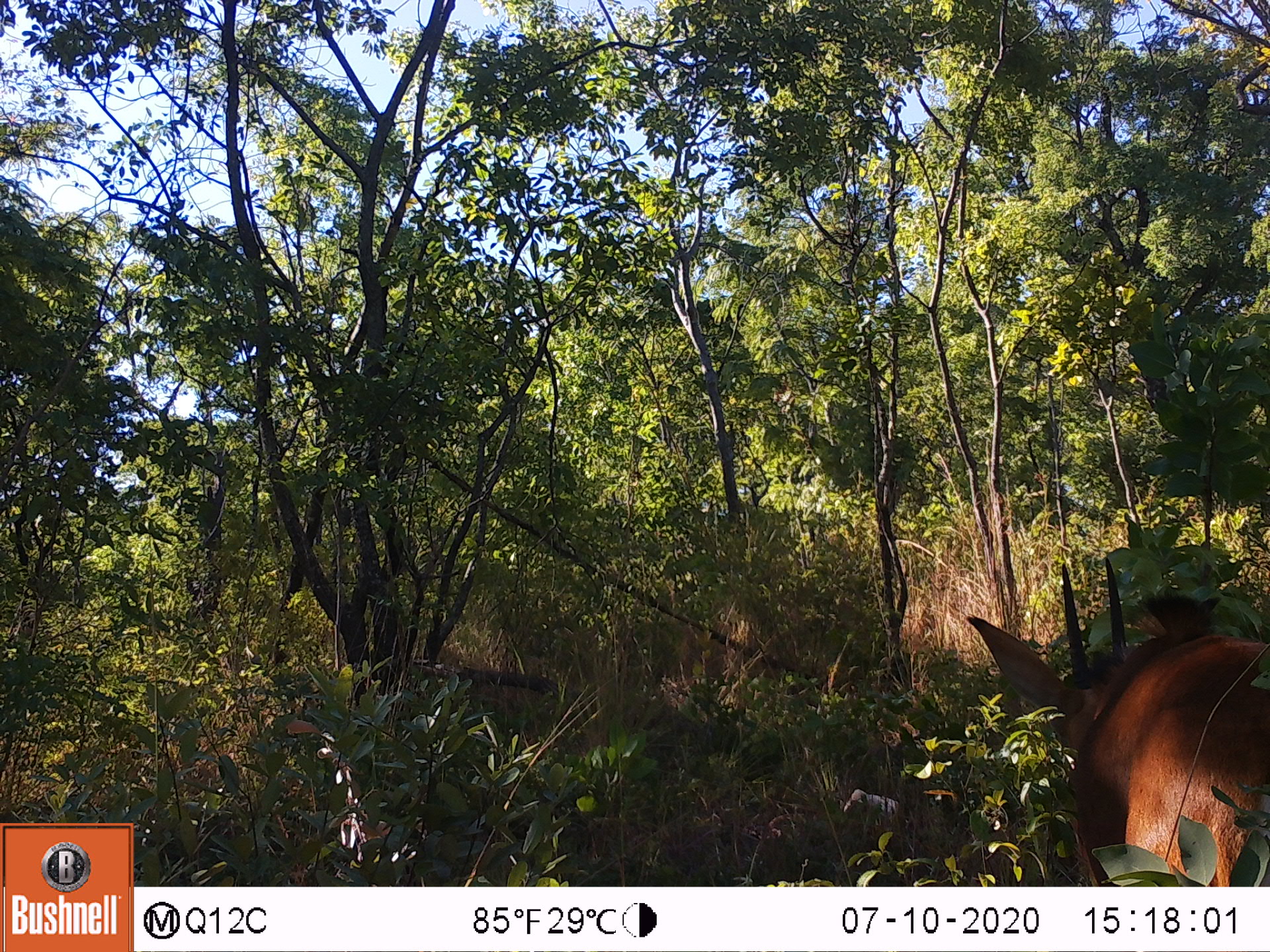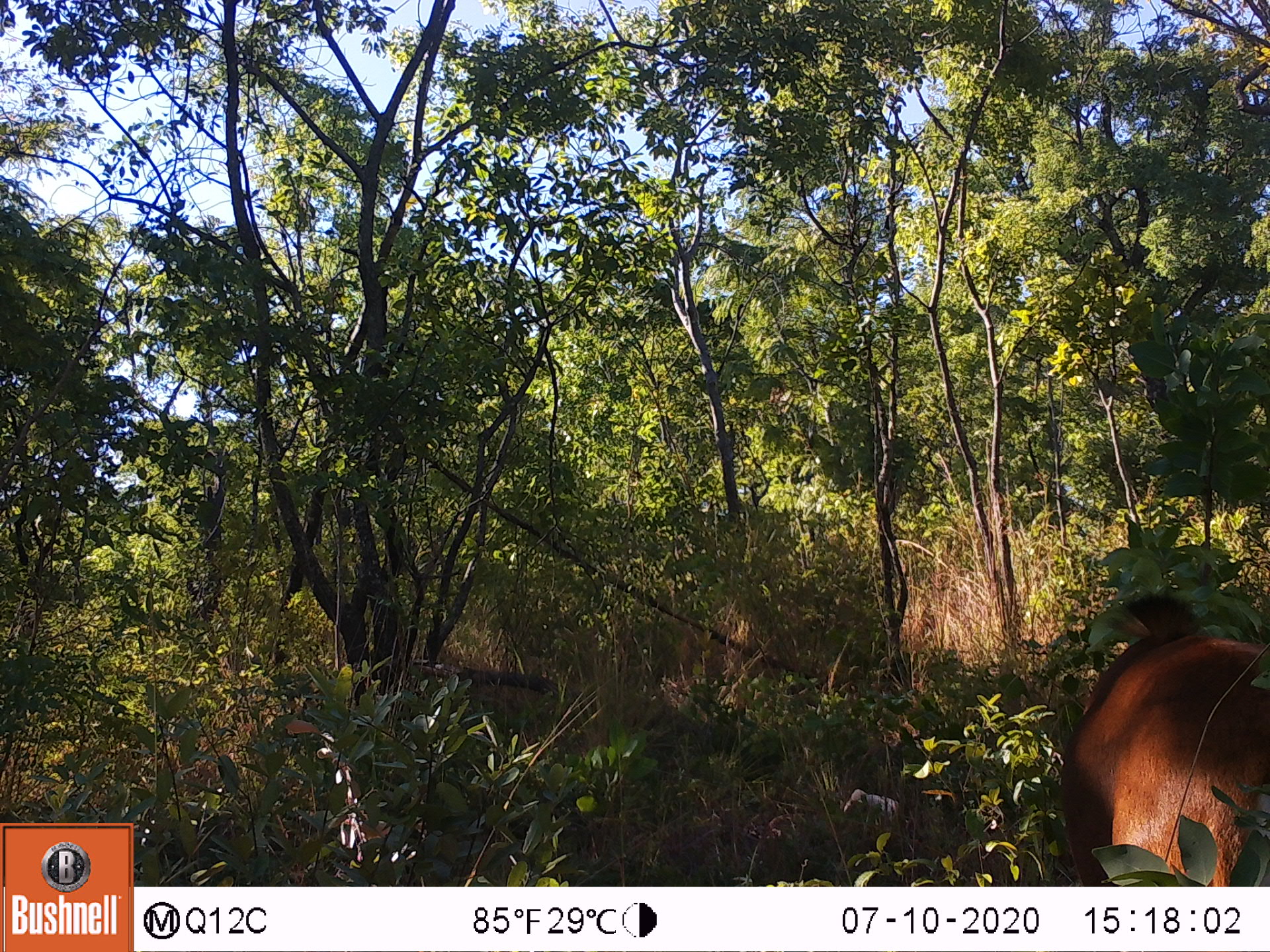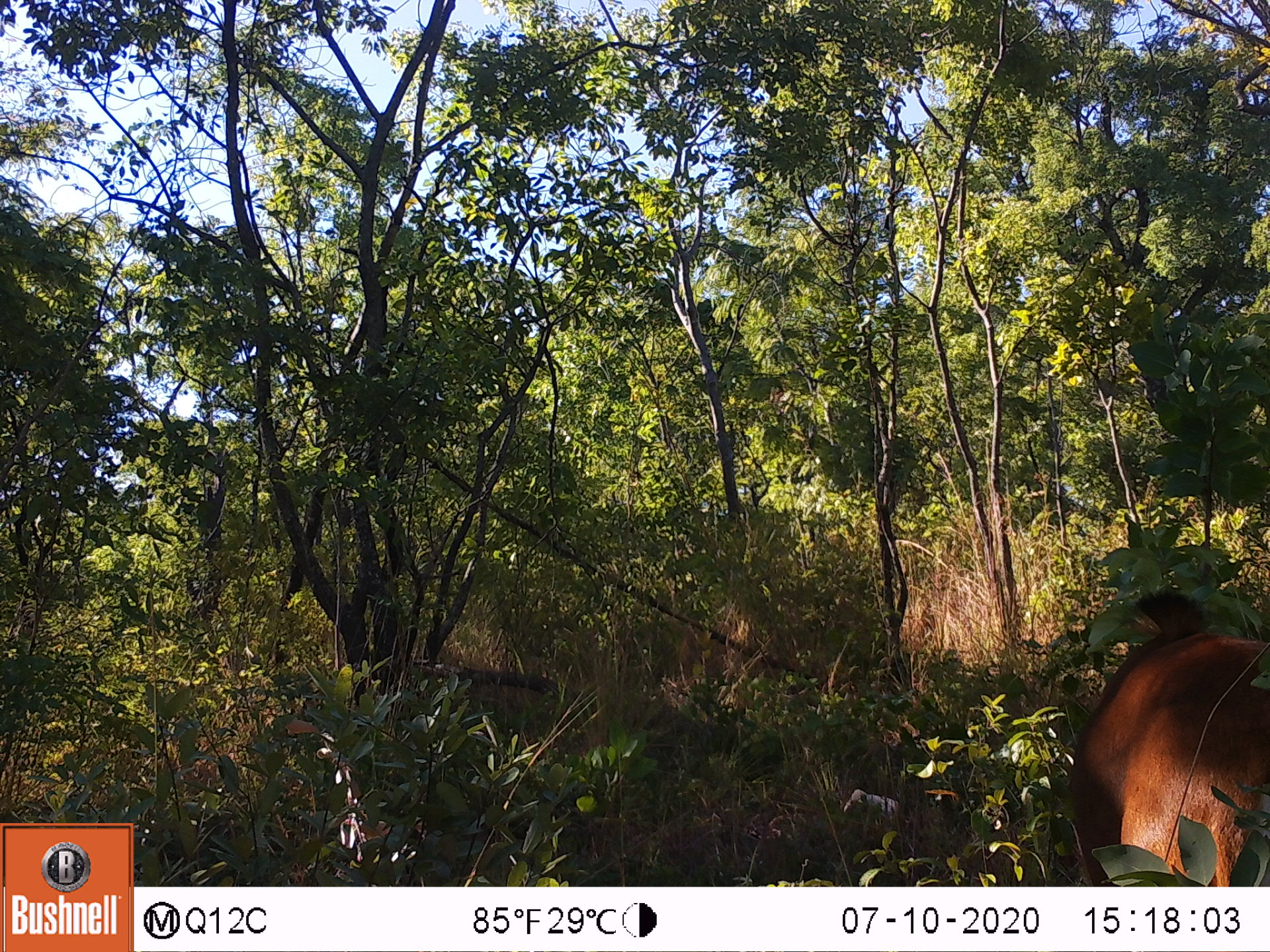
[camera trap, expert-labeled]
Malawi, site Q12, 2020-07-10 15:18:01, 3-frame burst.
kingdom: Animalia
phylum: Chordata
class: Mammalia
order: Artiodactyla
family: Bovidae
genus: Hippotragus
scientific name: Hippotragus niger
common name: sable antelope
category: sable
Sable (sable antelope) (Hippotragus niger), count 1.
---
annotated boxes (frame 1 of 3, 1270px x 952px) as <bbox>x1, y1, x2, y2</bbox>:
sable: <bbox>959, 550, 1270, 877</bbox>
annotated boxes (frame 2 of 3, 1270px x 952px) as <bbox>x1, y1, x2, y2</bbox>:
sable: <bbox>1034, 584, 1265, 880</bbox>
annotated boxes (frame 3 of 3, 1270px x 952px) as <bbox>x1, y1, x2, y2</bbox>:
sable: <bbox>1040, 580, 1263, 878</bbox>